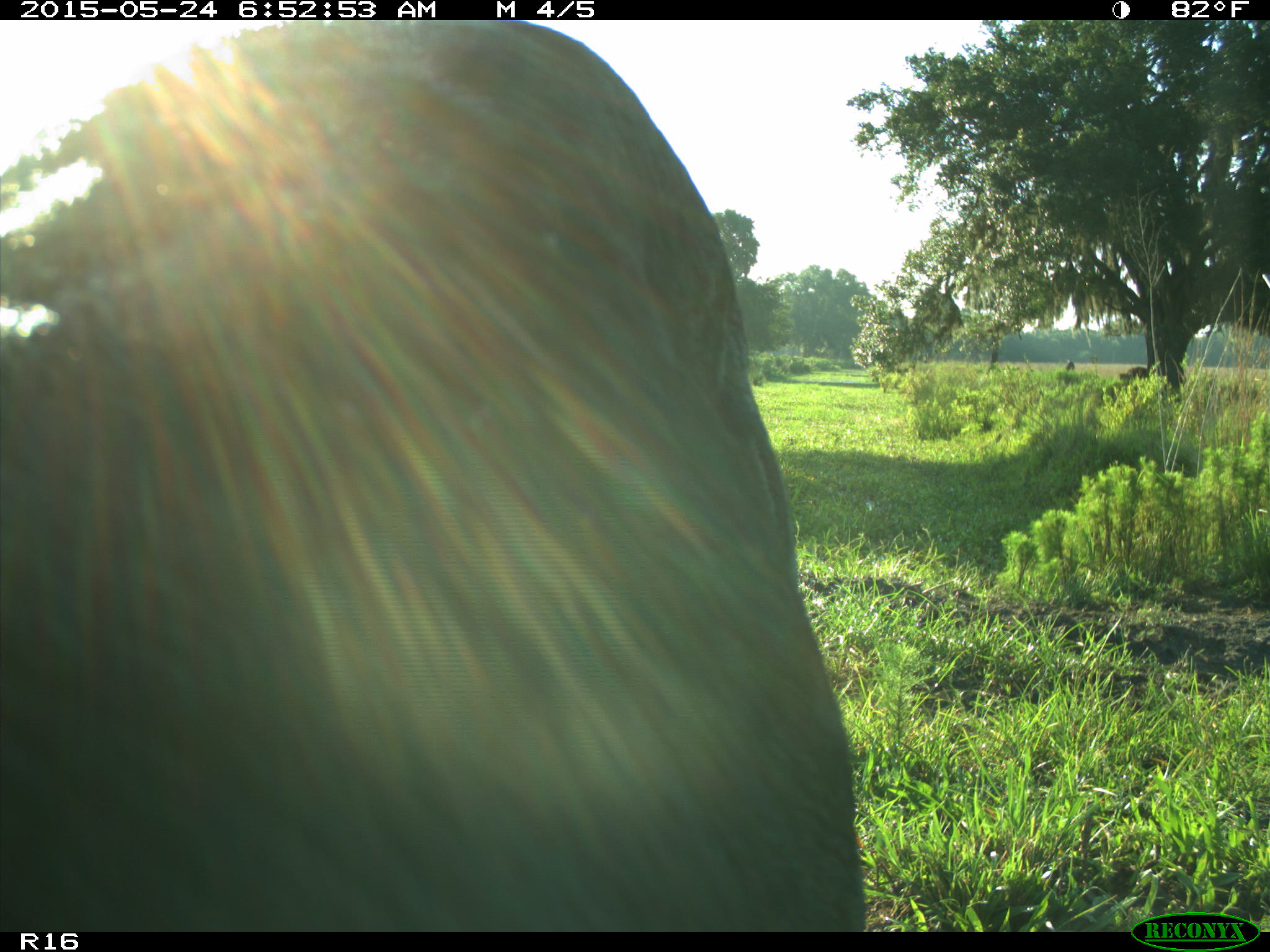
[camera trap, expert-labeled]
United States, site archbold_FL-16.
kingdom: Animalia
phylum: Chordata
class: Mammalia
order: Artiodactyla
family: Bovidae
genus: Bos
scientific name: Bos taurus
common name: domestic cow